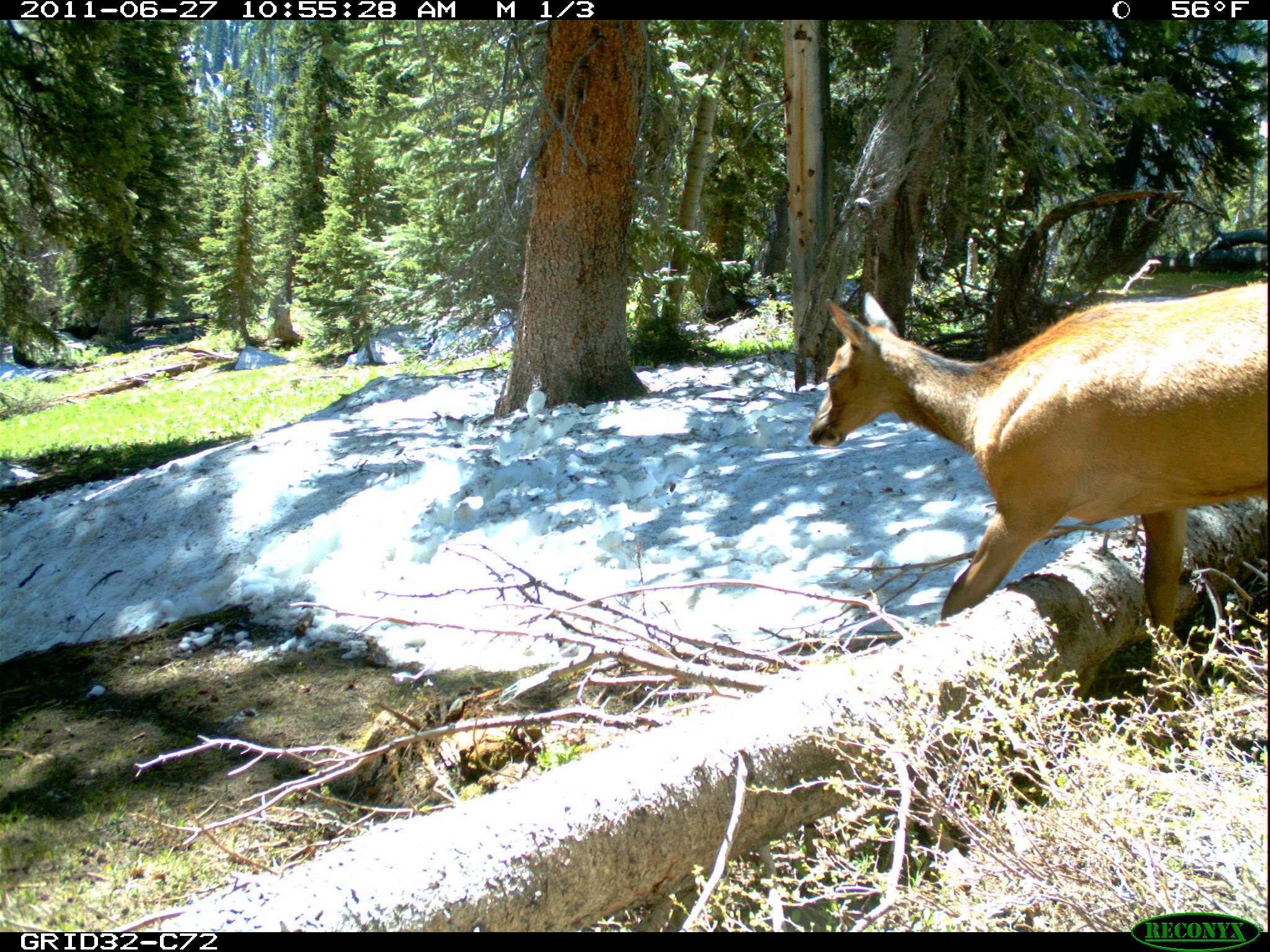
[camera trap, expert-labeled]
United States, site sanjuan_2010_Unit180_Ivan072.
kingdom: Animalia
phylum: Chordata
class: Mammalia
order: Artiodactyla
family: Cervidae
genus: Cervus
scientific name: Cervus elaphus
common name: red deer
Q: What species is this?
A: Cervus elaphus (red deer).